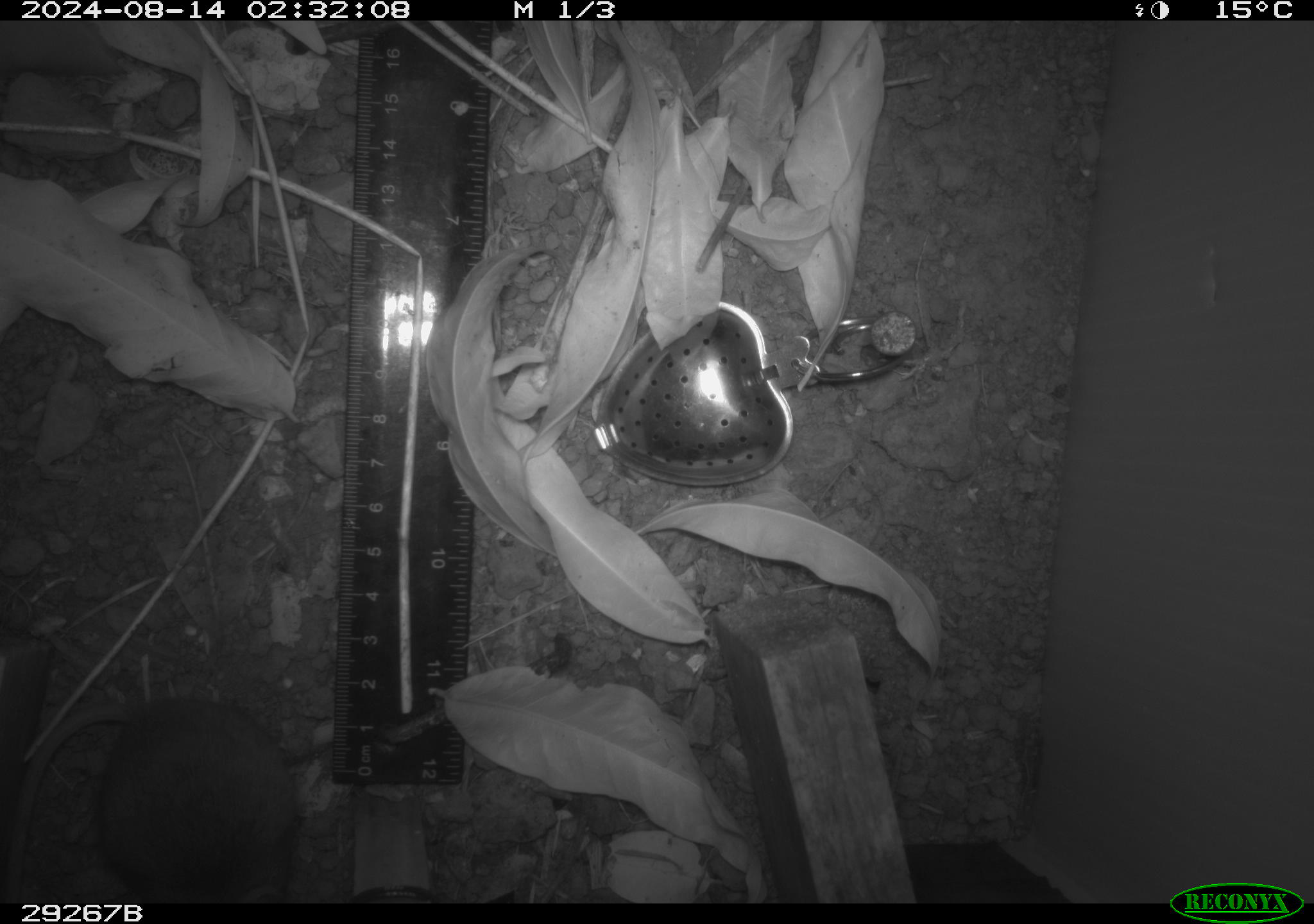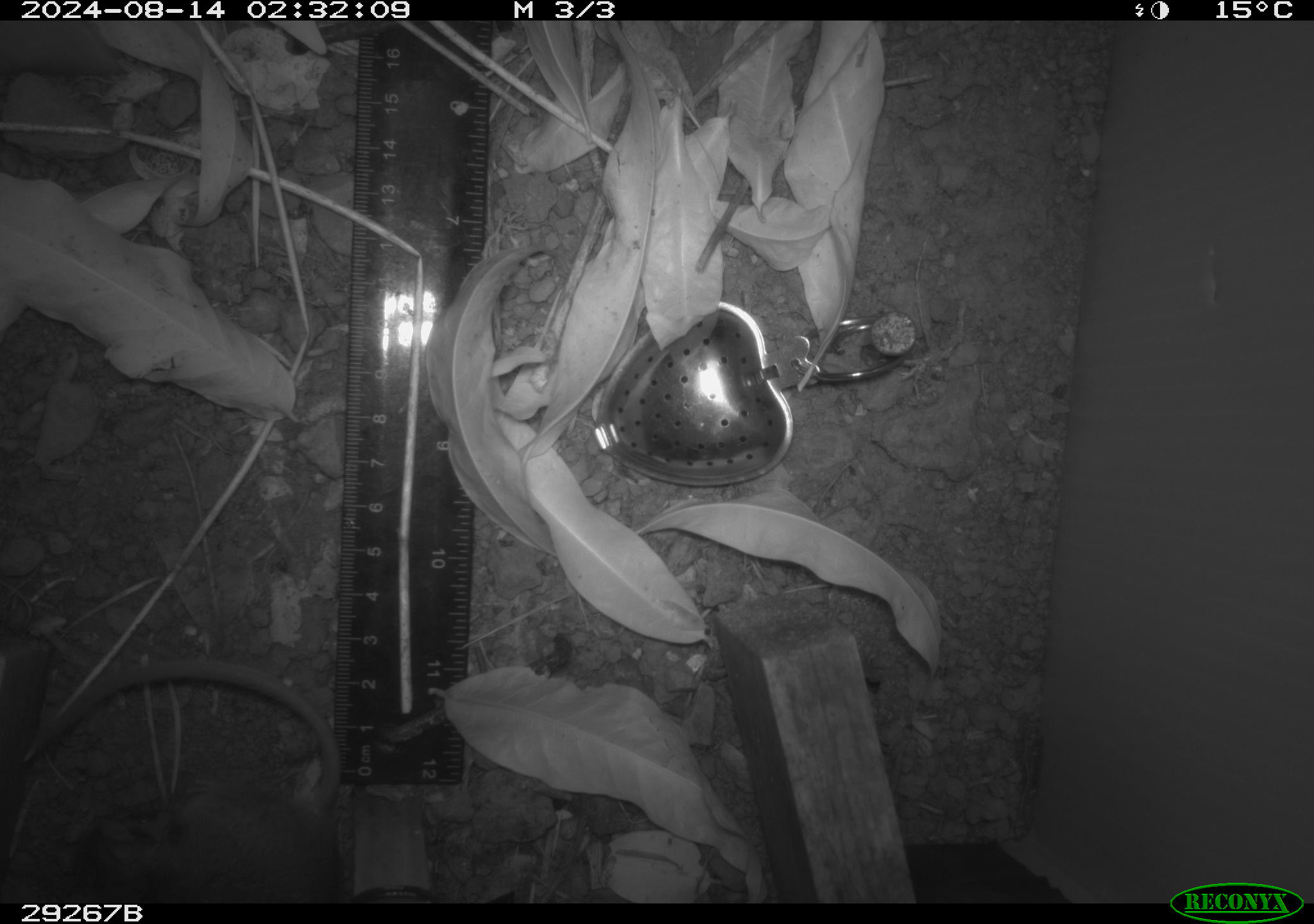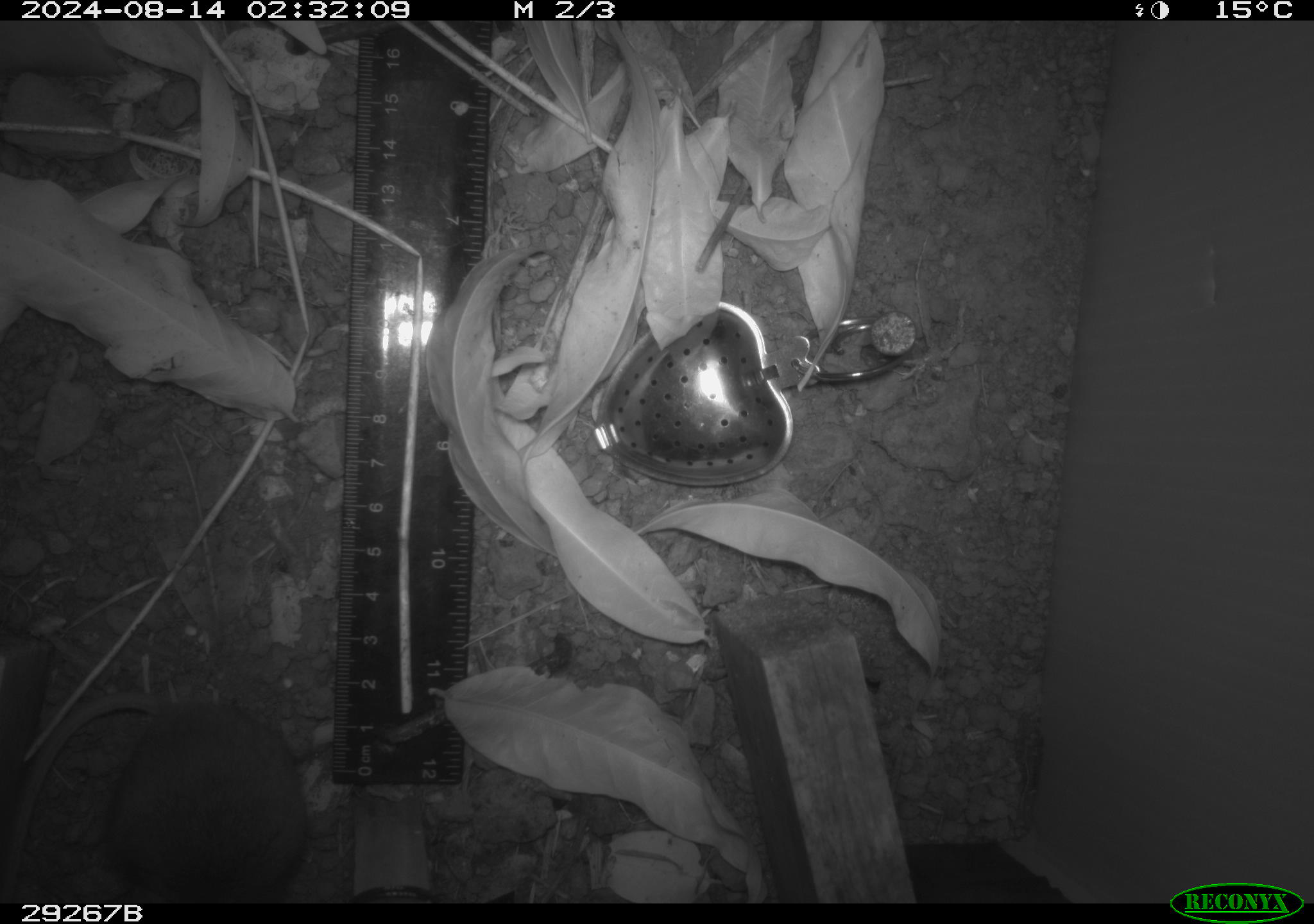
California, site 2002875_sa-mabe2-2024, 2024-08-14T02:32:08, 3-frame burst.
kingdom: Animalia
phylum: Chordata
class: Mammalia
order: Rodentia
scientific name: Rodentia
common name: mouse species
Mouse species (Rodentia).